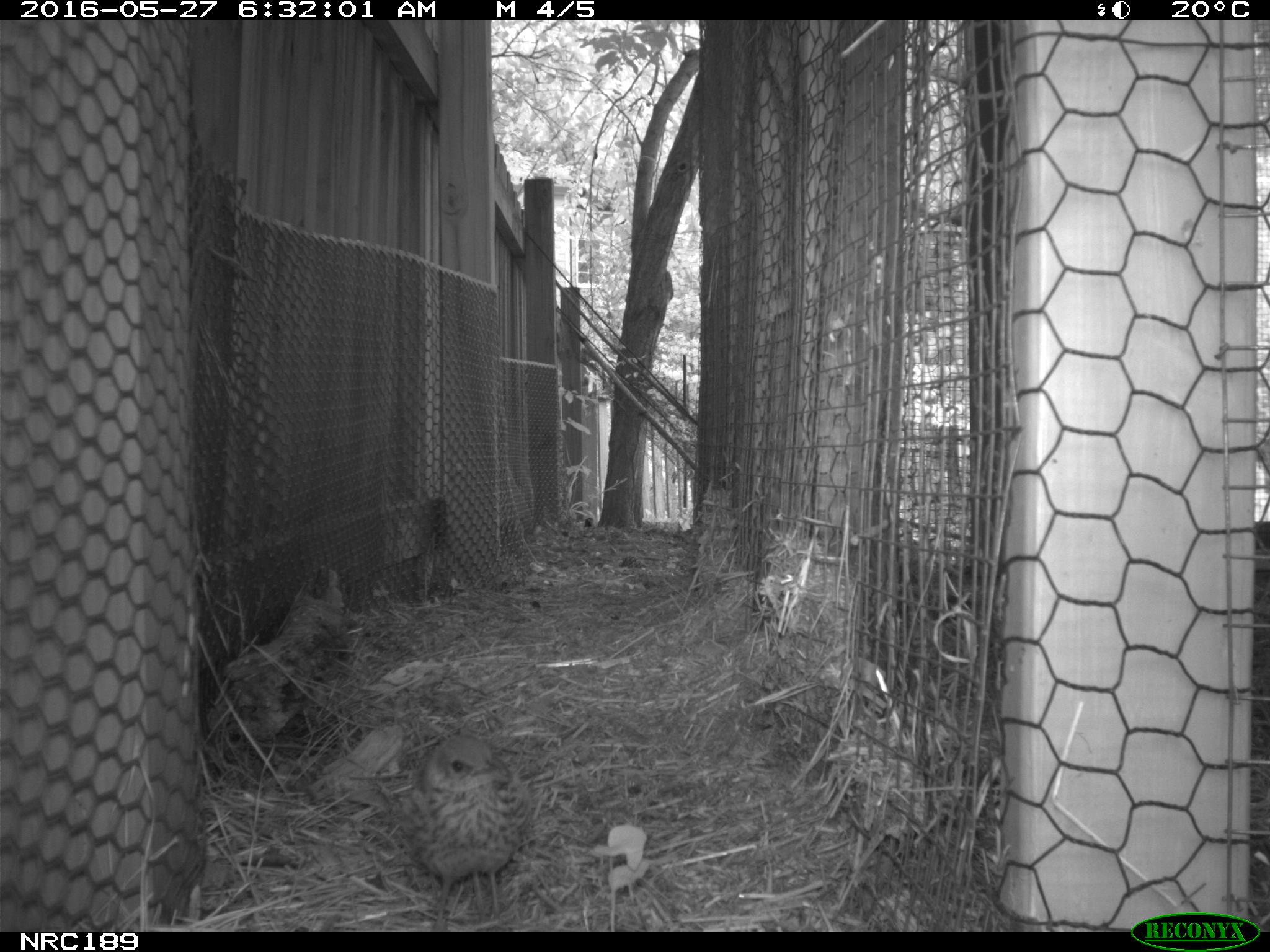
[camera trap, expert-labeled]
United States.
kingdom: Animalia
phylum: Chordata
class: Aves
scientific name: Aves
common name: bird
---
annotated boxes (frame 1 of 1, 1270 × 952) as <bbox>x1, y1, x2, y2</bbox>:
Bird: <bbox>385, 717, 530, 935</bbox>